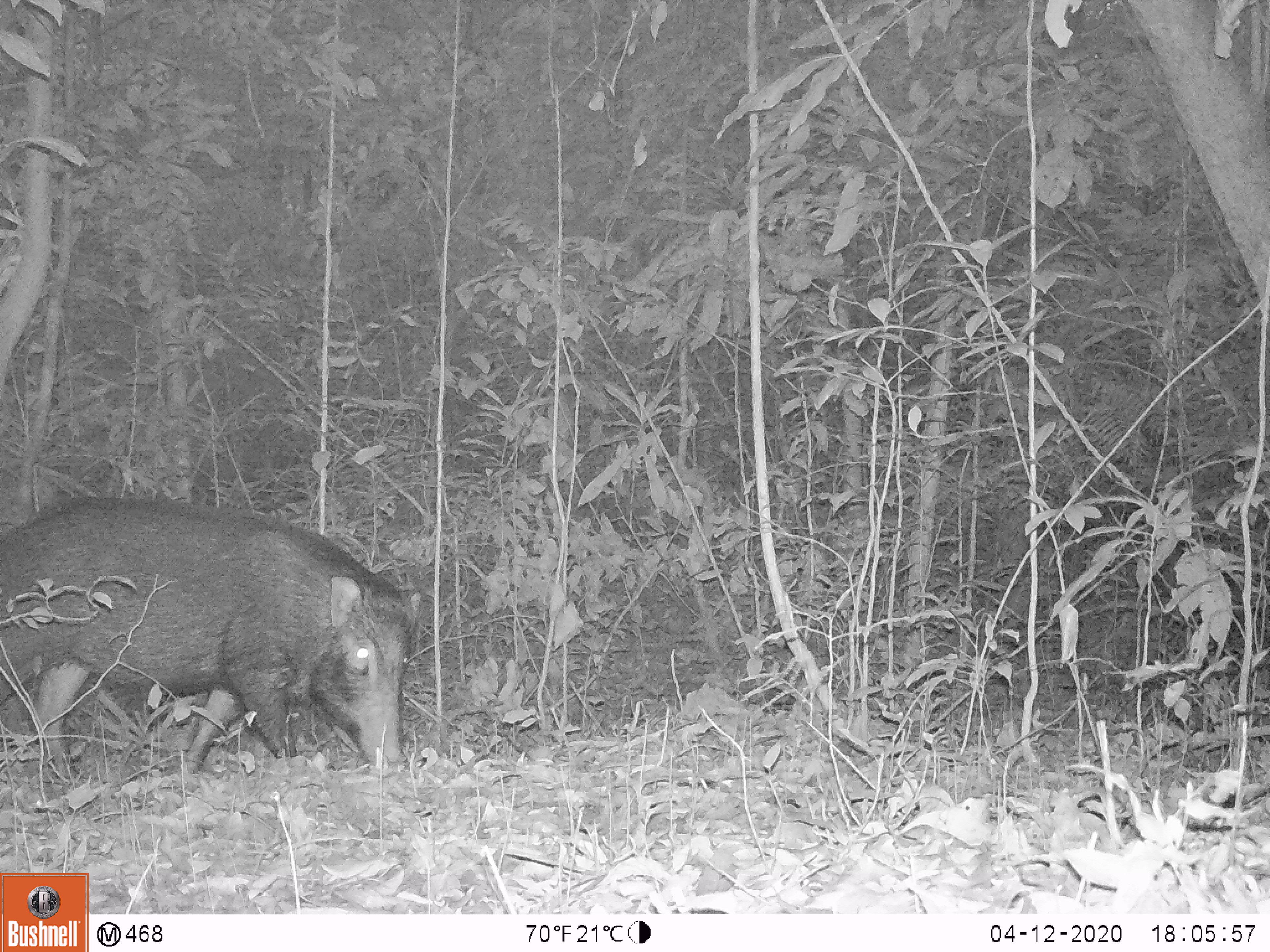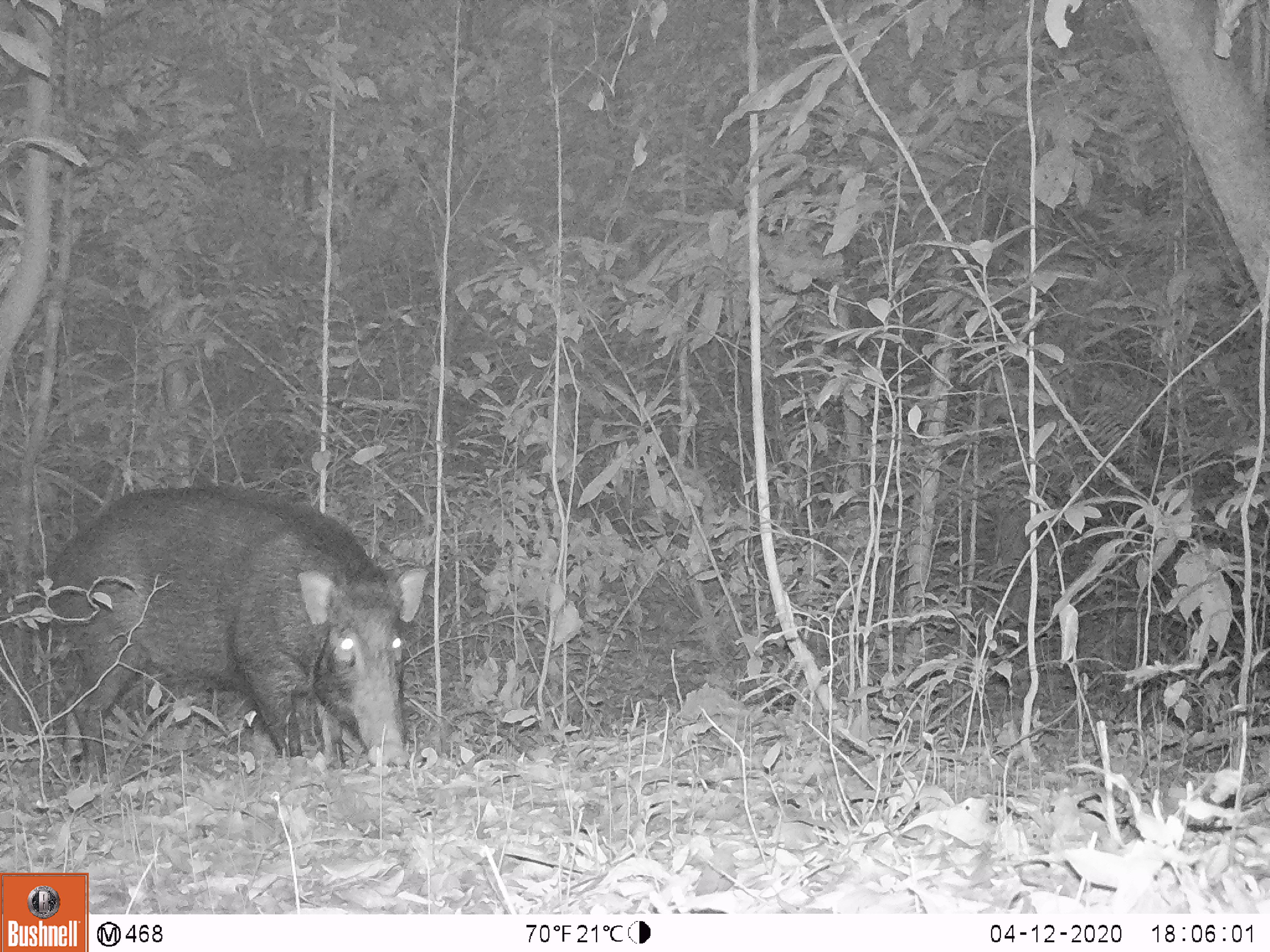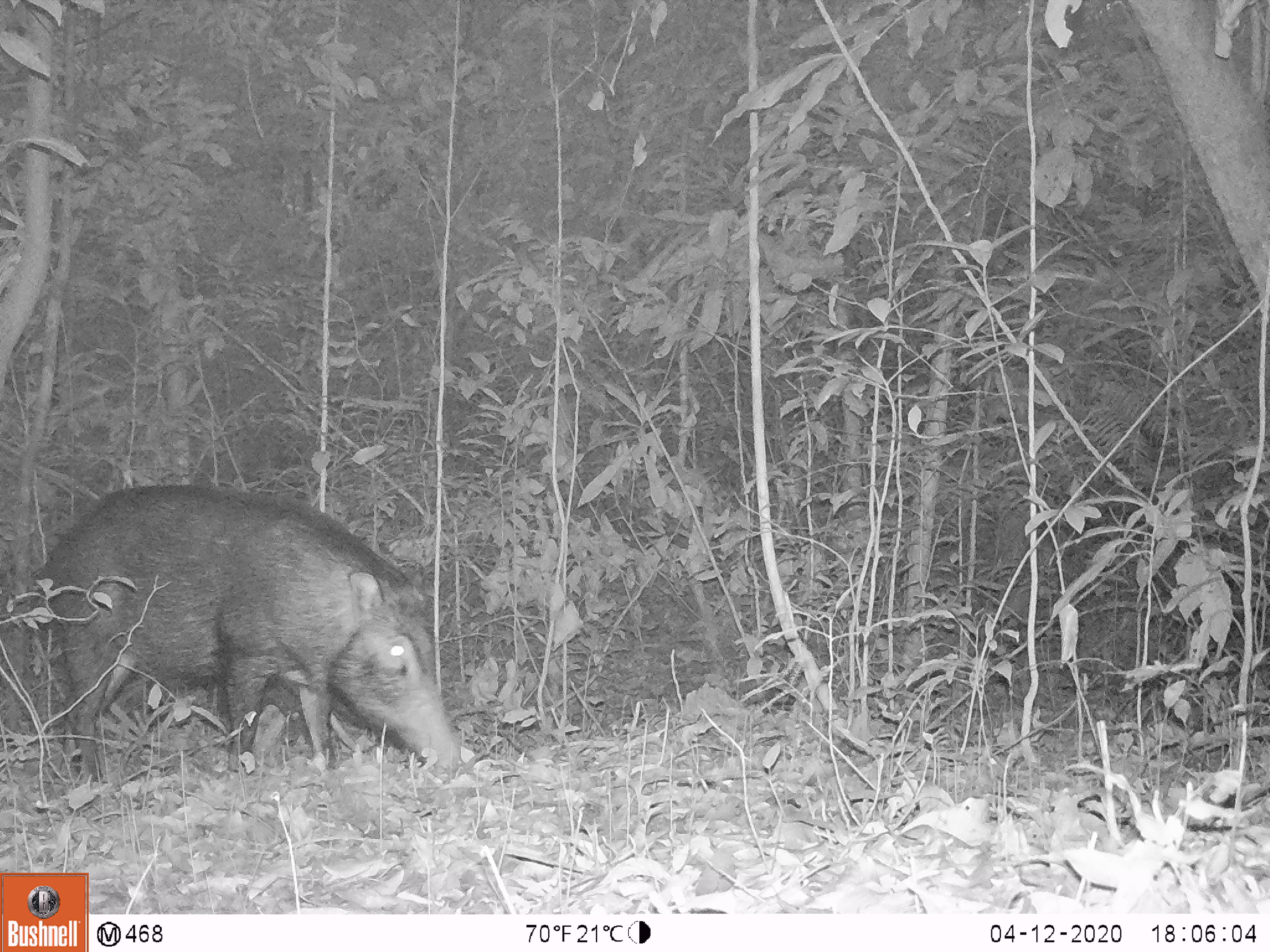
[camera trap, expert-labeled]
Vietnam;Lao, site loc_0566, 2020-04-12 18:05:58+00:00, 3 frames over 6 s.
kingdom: Animalia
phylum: Chordata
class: Mammalia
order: Artiodactyla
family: Suidae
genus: Sus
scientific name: Sus scrofa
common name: eurasian wild pig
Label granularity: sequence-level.